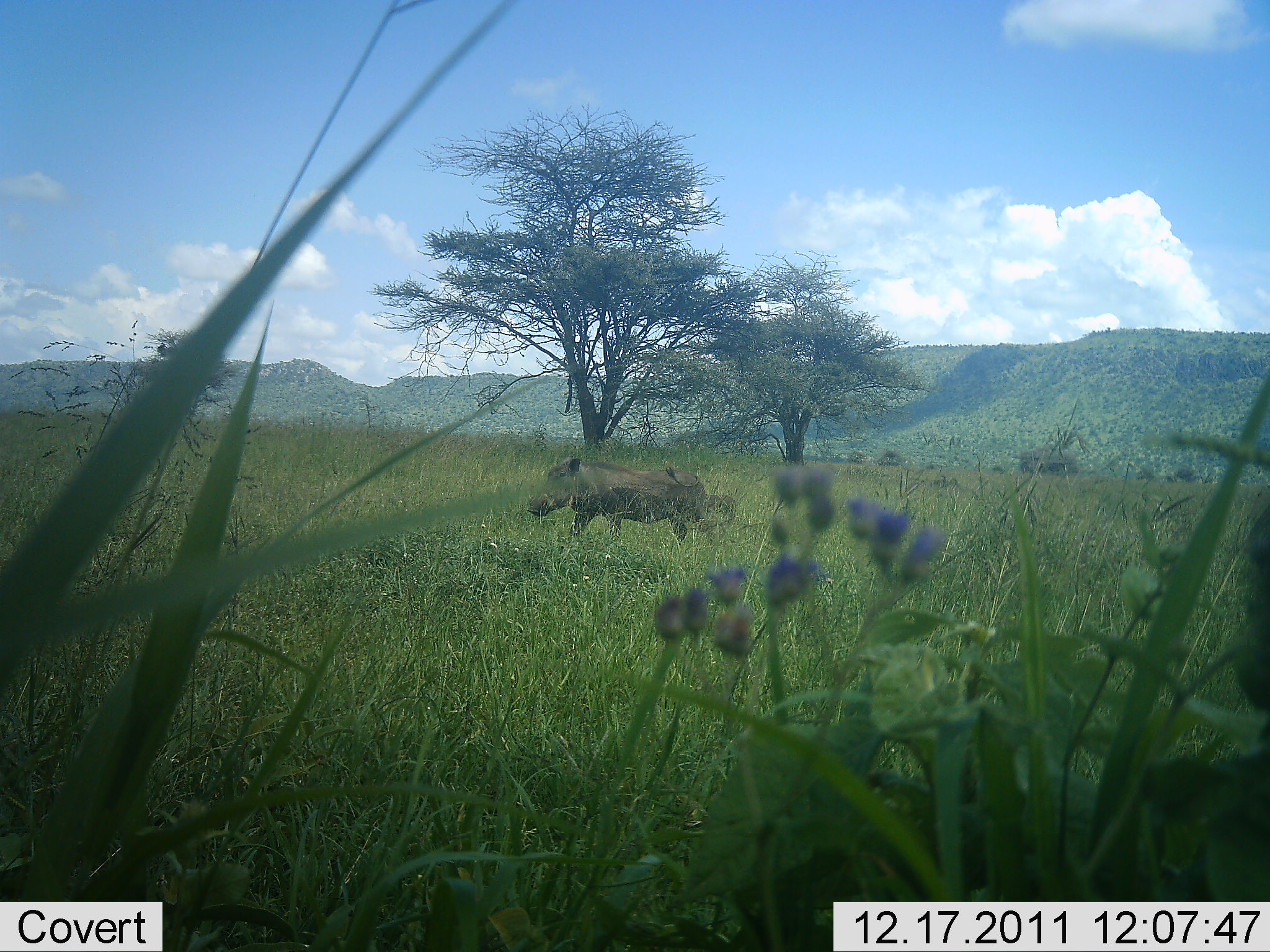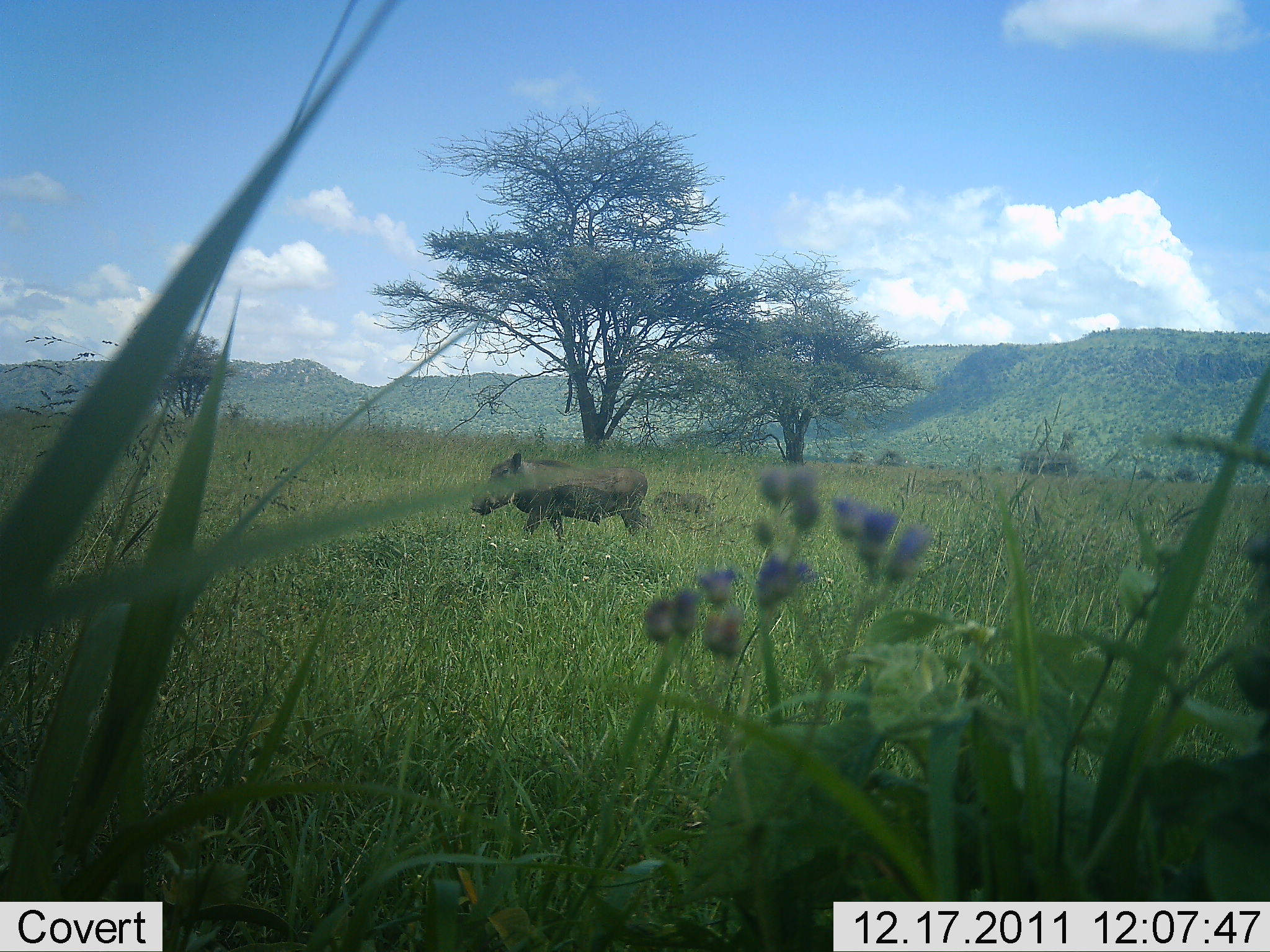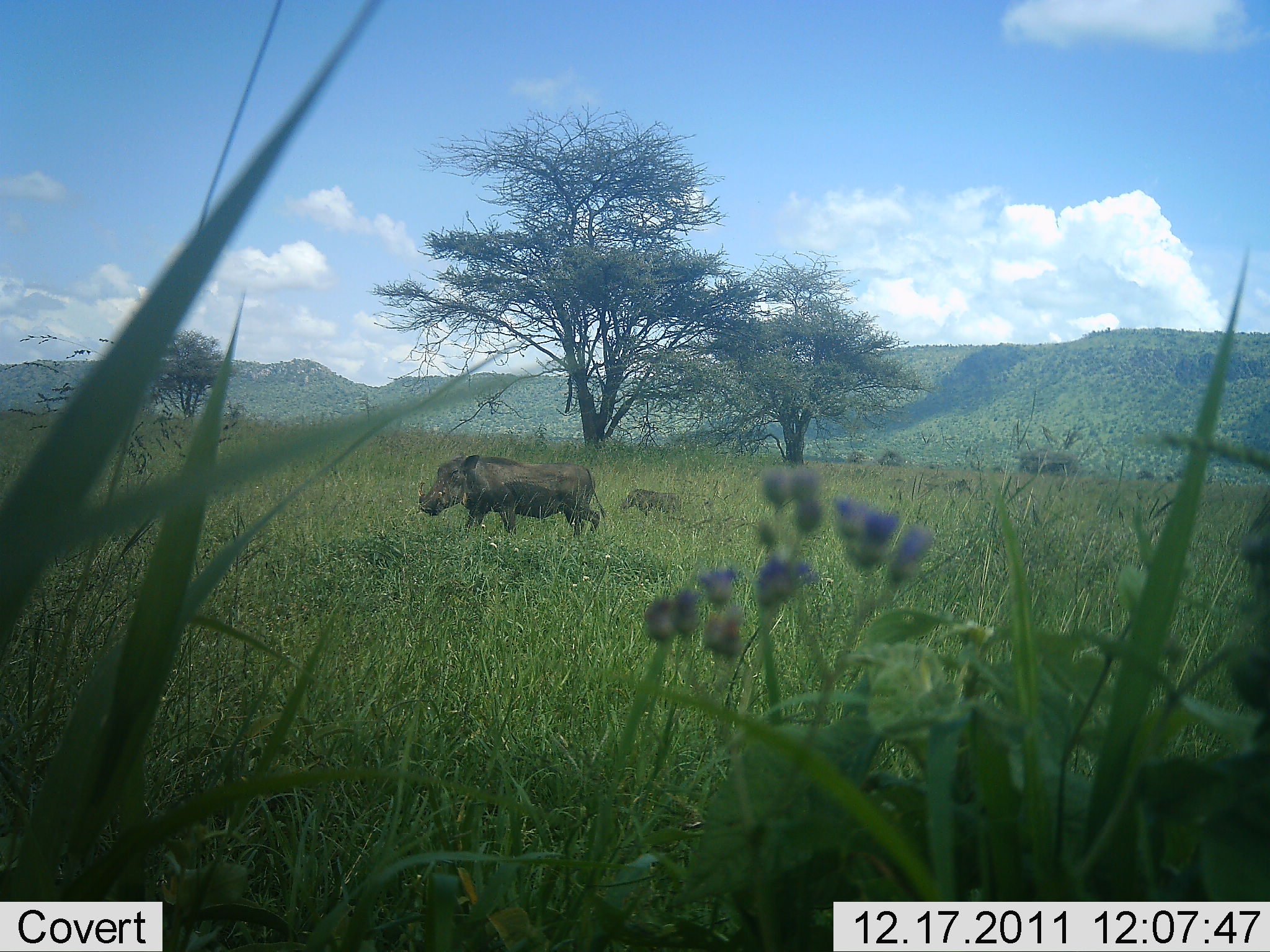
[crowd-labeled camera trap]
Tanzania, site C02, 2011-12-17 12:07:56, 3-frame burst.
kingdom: Animalia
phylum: Chordata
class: Mammalia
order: Artiodactyla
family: Suidae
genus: Phacochoerus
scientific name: Phacochoerus africanus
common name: warthog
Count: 2.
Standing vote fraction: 16%.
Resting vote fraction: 0%.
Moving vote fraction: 89%.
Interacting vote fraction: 0%.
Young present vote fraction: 74%.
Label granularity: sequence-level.